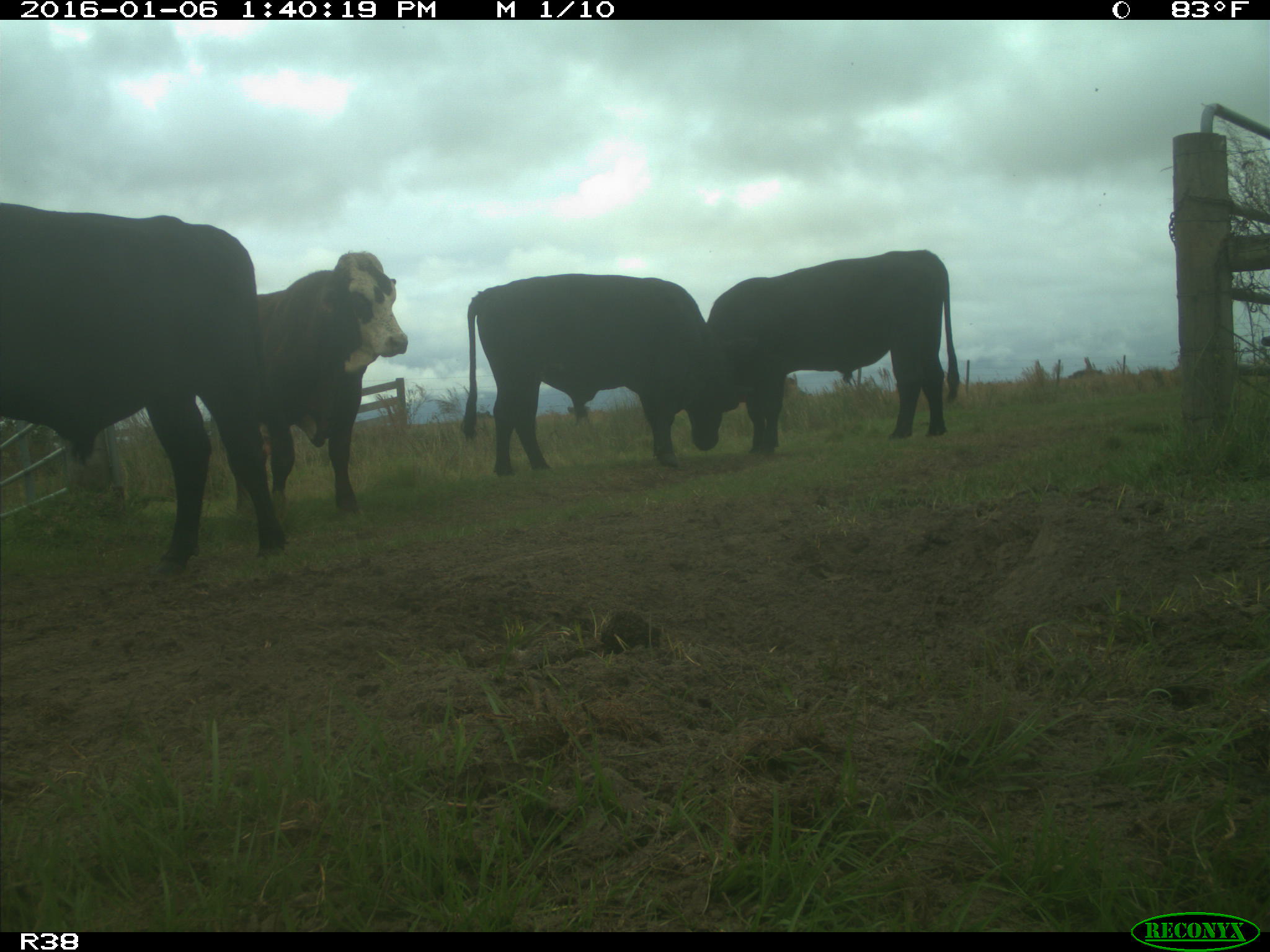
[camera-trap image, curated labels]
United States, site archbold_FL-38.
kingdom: Animalia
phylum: Chordata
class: Mammalia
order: Artiodactyla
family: Bovidae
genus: Bos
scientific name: Bos taurus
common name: domestic cow